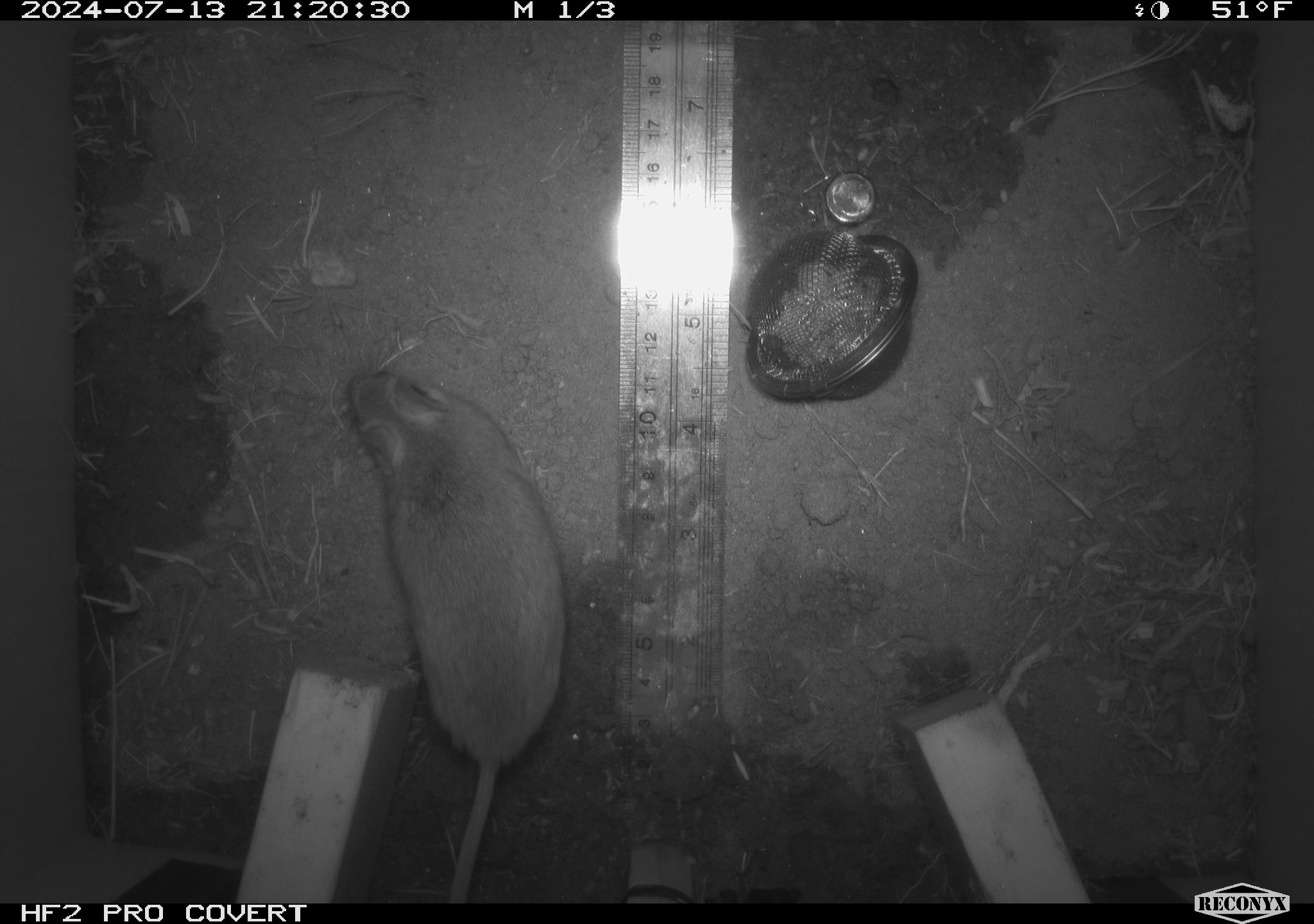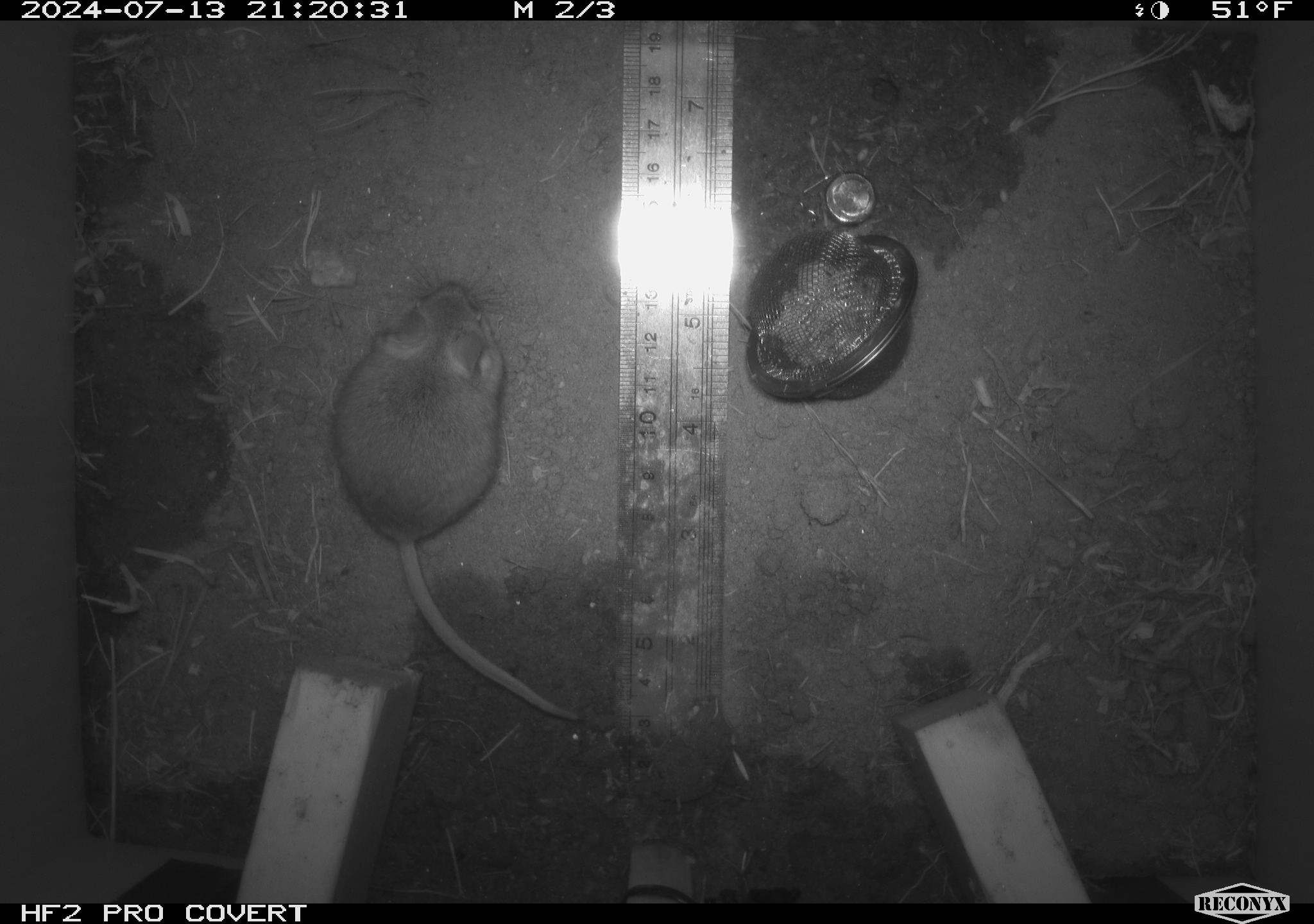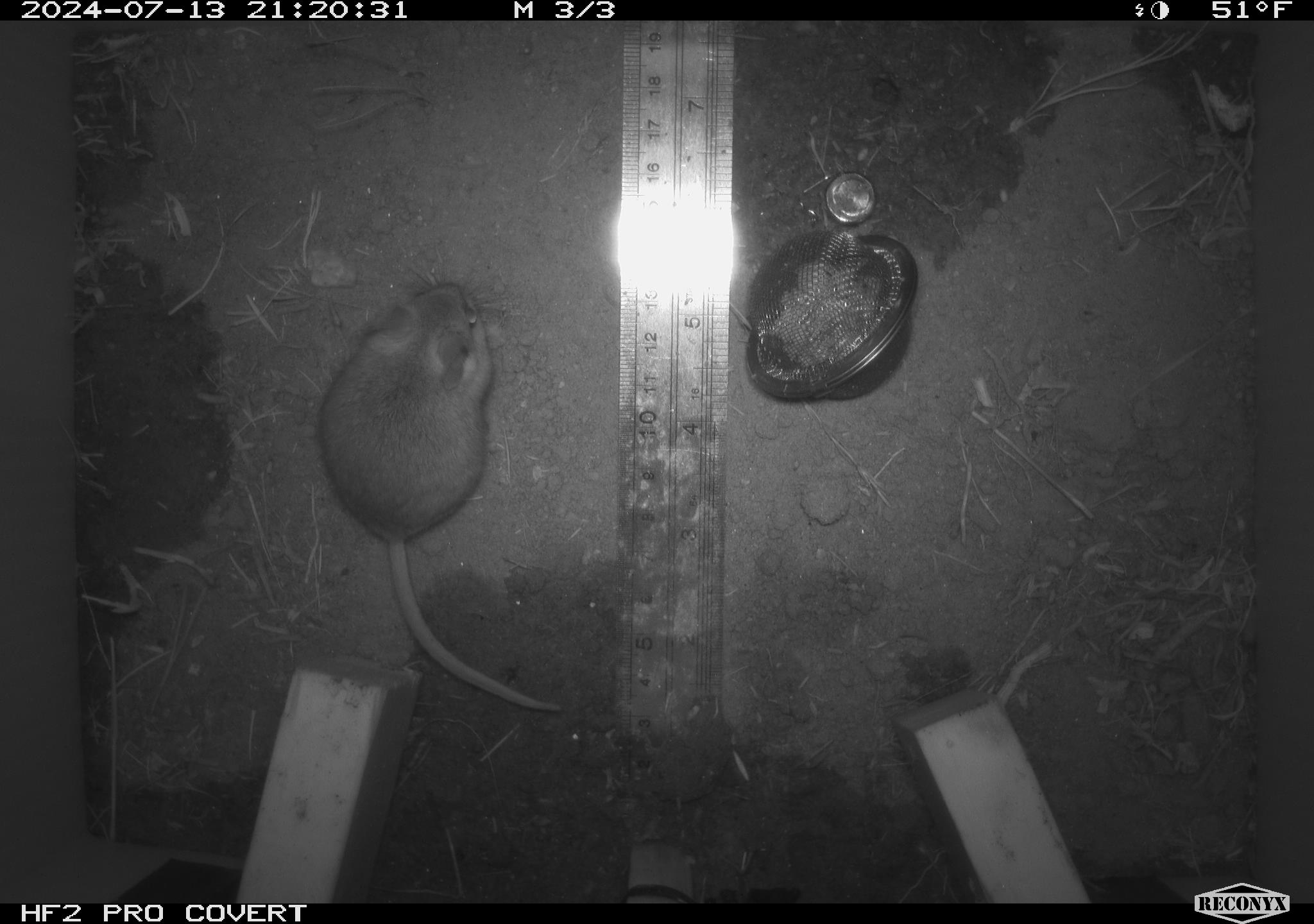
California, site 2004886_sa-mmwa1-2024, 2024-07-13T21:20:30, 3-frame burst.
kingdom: Animalia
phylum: Chordata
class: Mammalia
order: Rodentia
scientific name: Rodentia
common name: mouse species